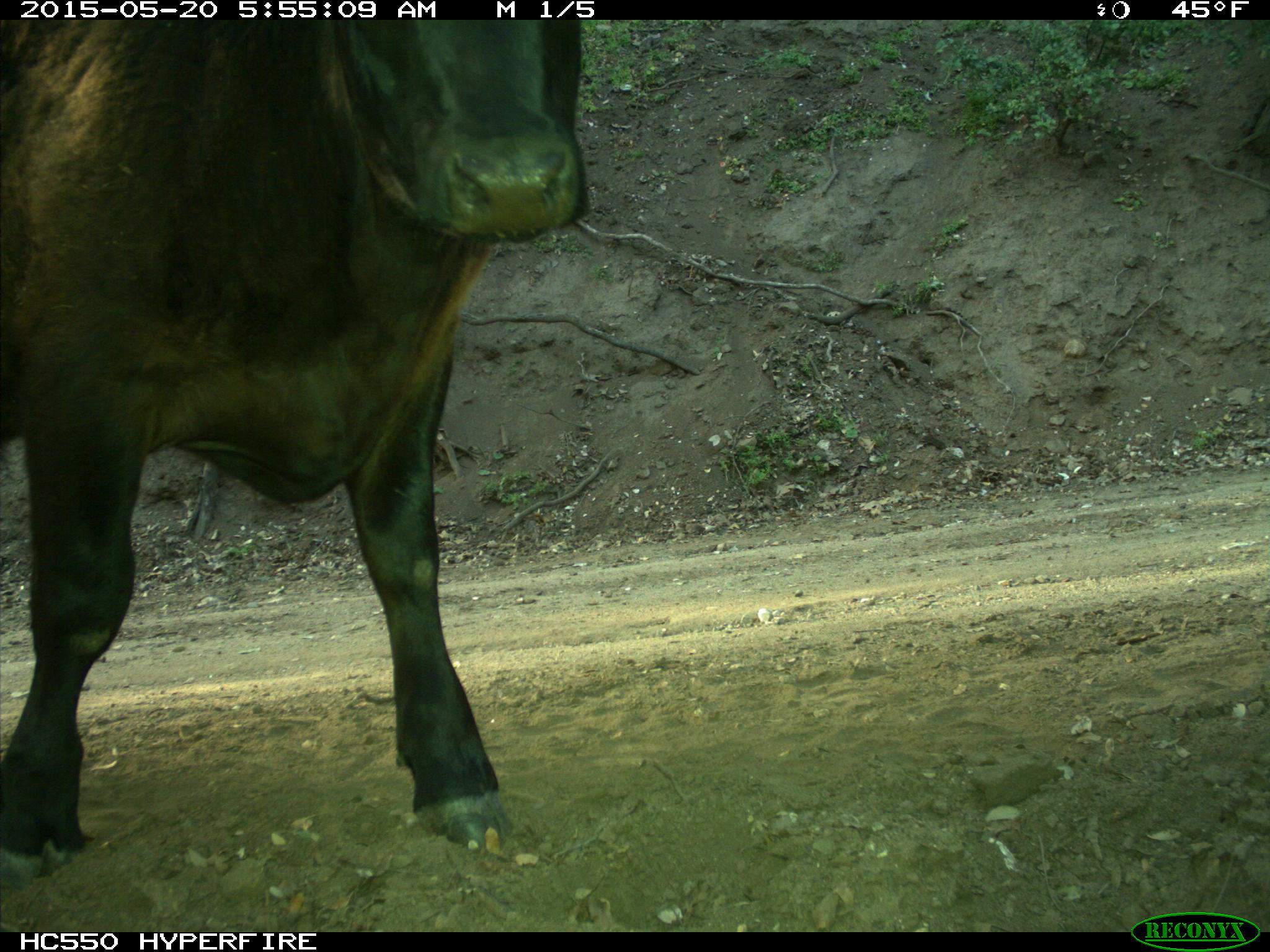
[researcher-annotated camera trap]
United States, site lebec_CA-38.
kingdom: Animalia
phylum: Chordata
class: Mammalia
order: Artiodactyla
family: Bovidae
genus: Bos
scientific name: Bos taurus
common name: domestic cow